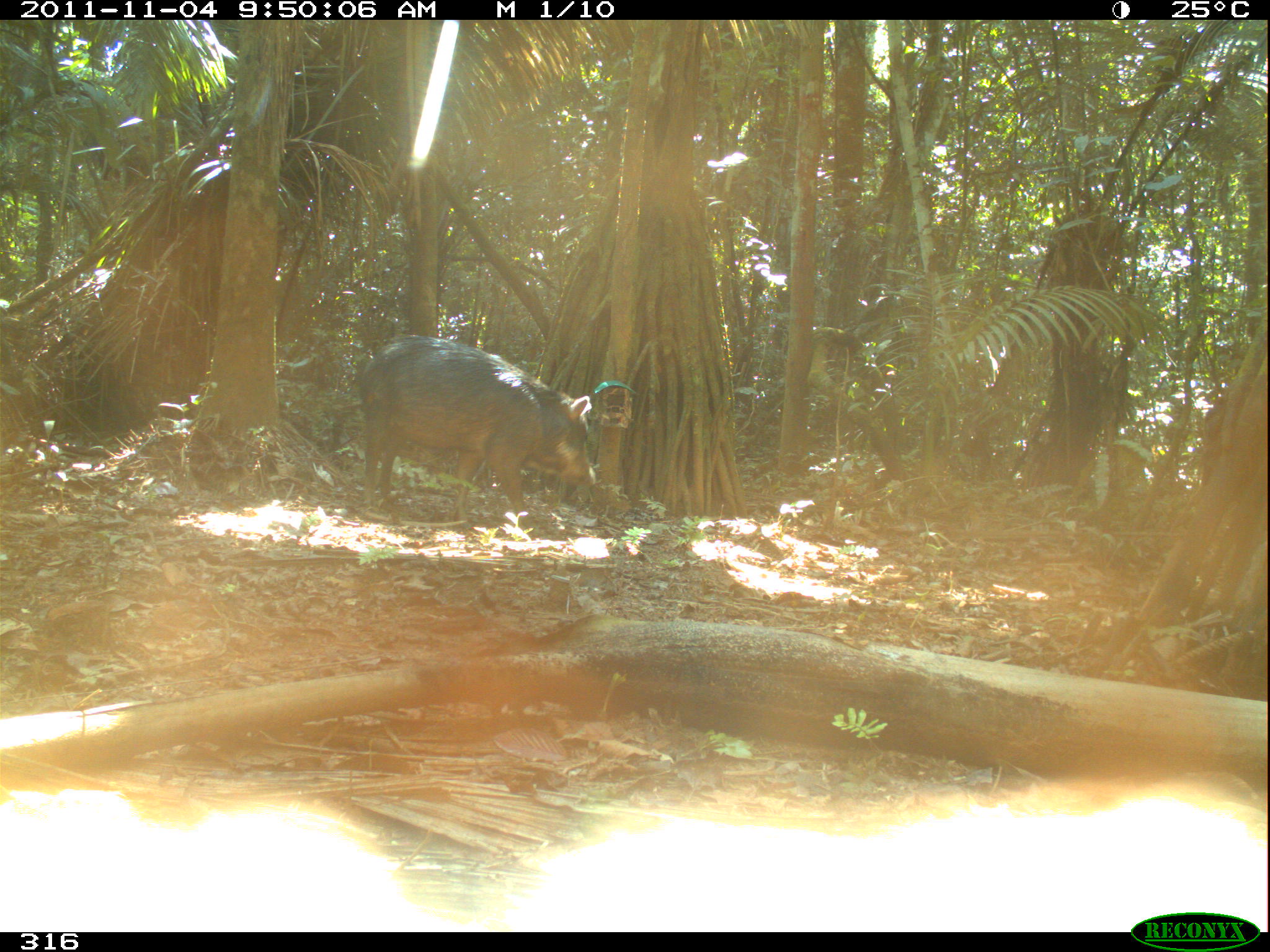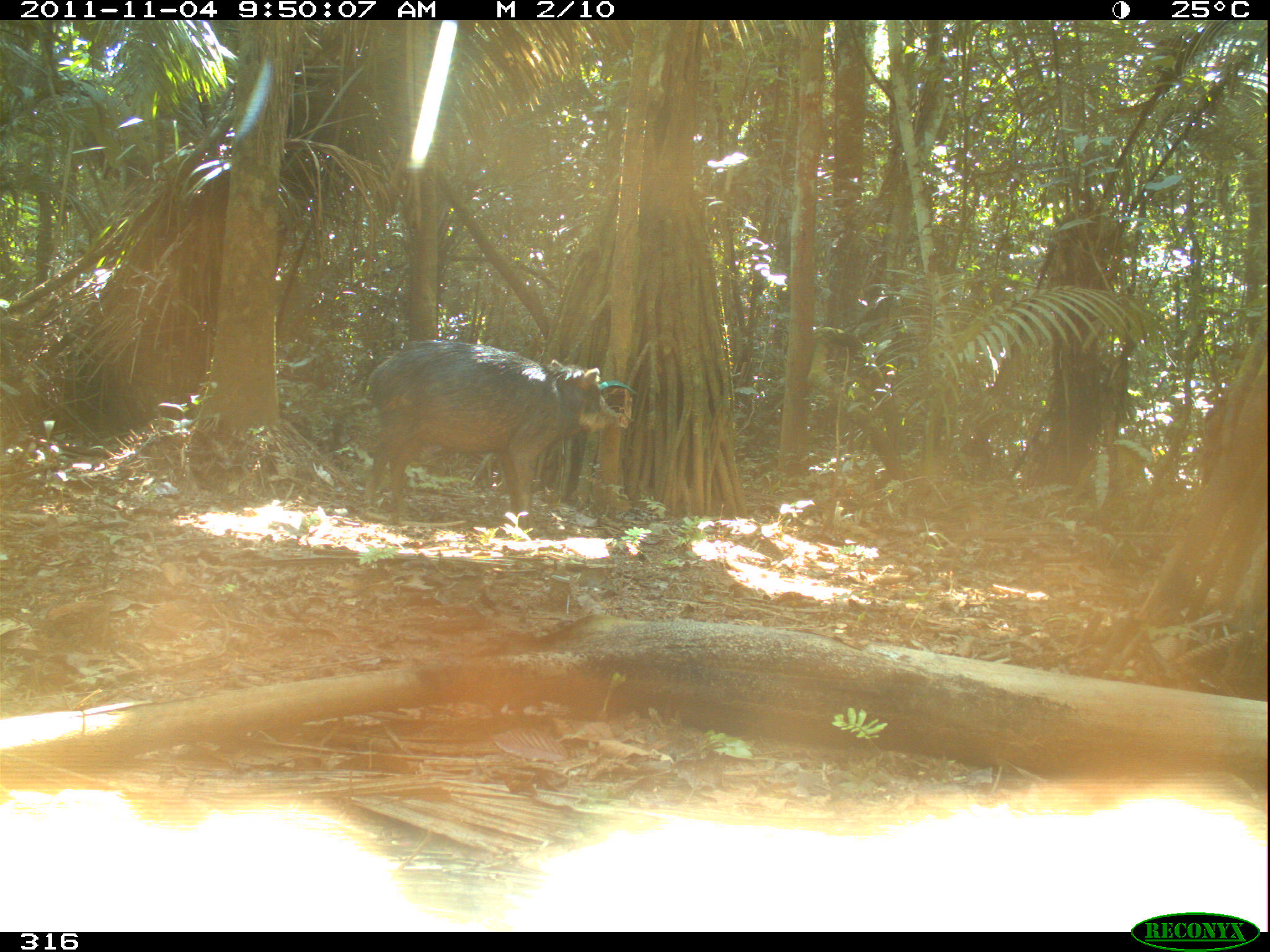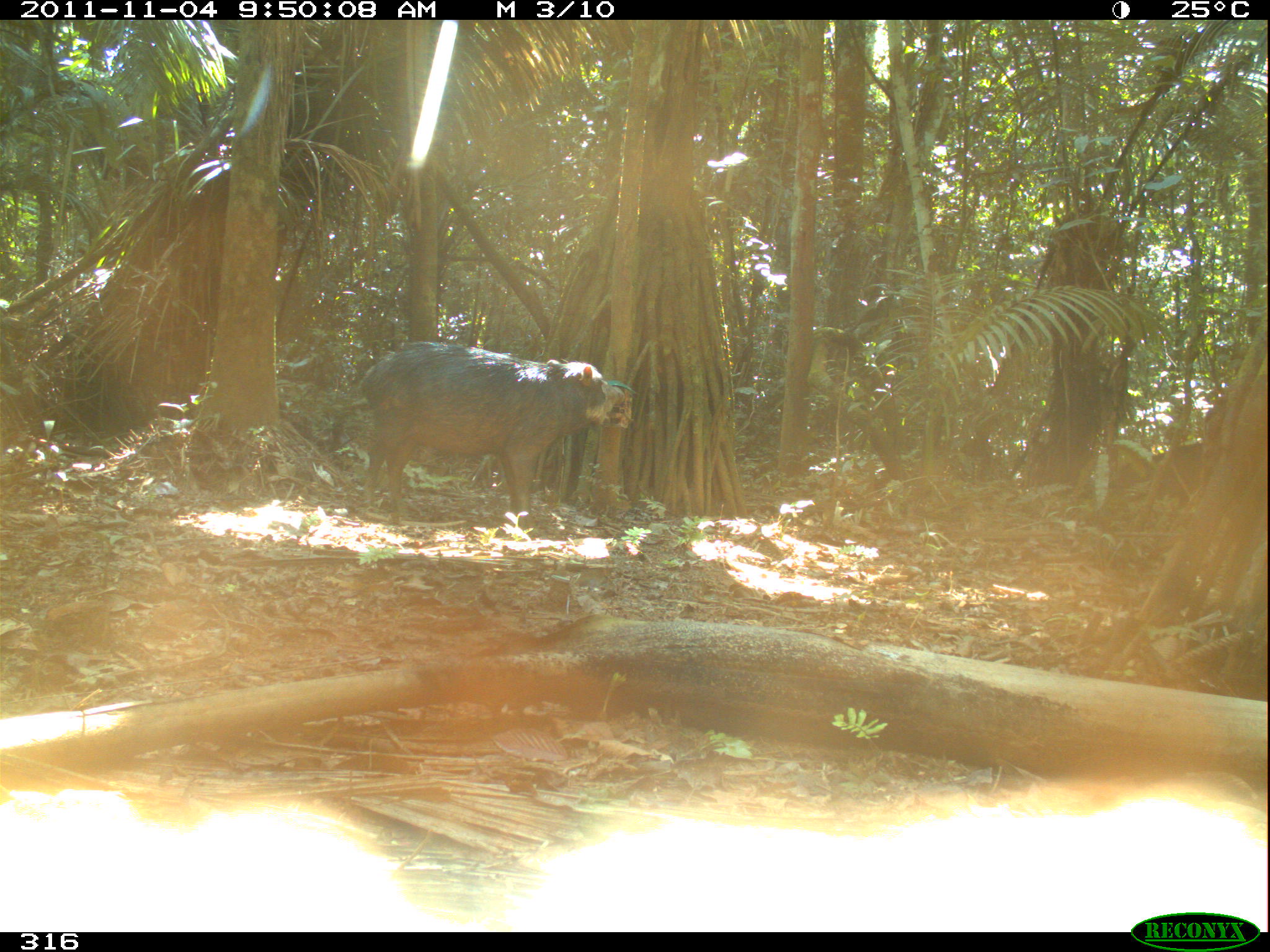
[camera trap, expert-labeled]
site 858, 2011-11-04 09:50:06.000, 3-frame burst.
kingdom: Animalia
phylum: Chordata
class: Mammalia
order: Artiodactyla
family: Tayassuidae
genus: Tayassu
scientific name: Tayassu pecari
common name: white-lipped peccary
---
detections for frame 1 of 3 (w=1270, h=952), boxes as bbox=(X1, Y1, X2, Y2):
tayassu pecari: bbox=(359, 335, 596, 528)